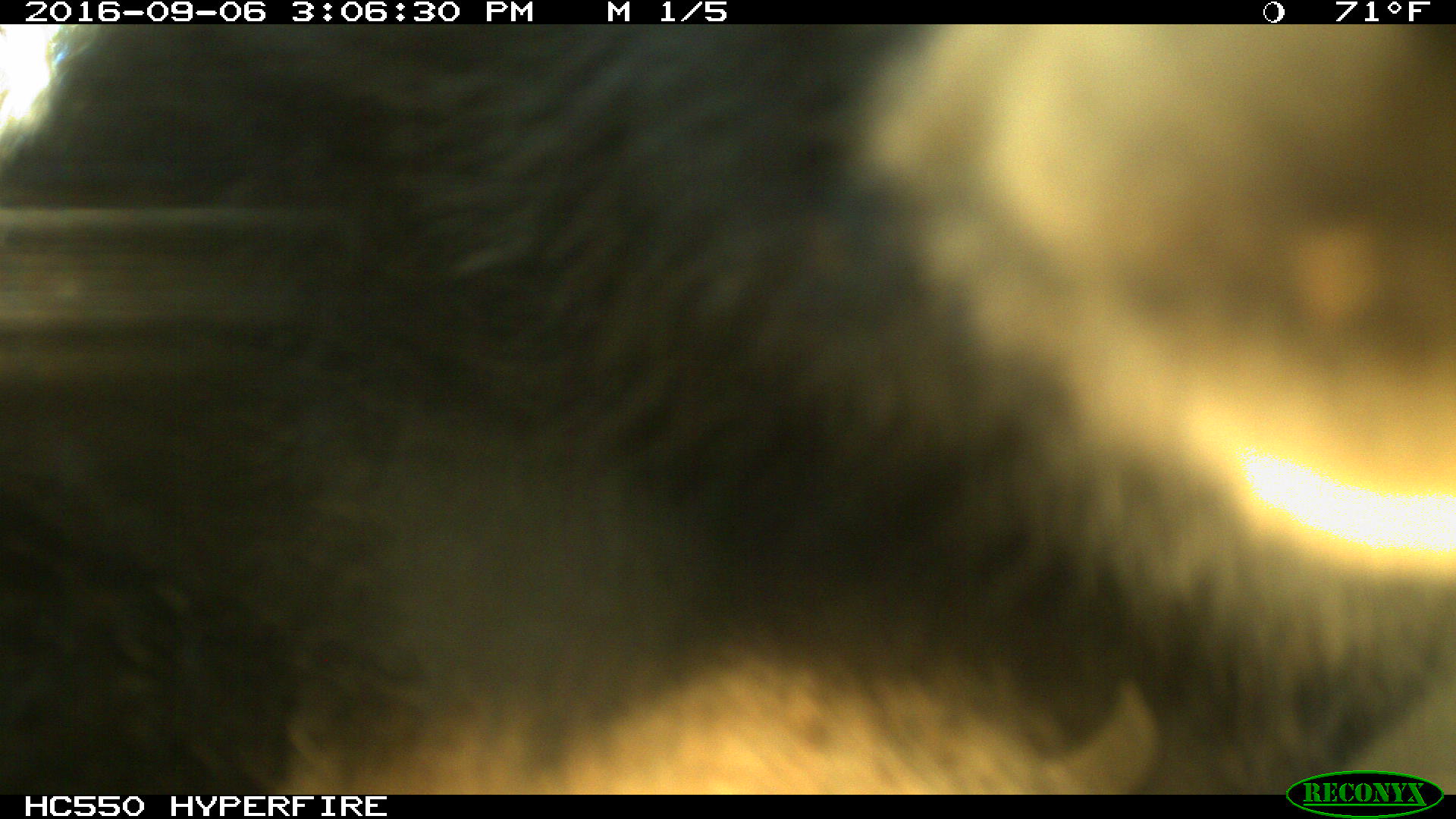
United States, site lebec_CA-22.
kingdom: Animalia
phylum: Chordata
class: Mammalia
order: Carnivora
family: Ursidae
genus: Ursus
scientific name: Ursus americanus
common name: american black bear